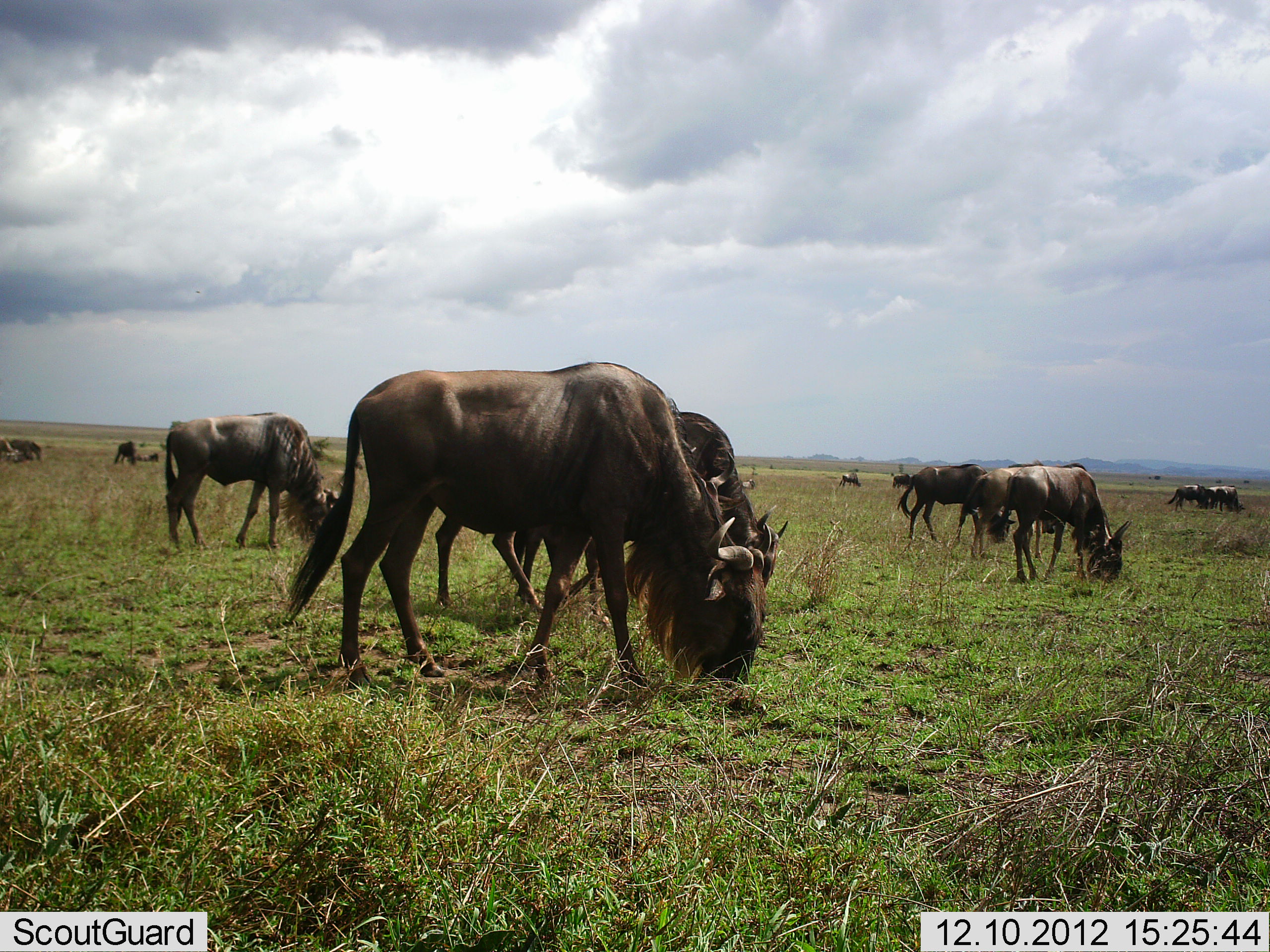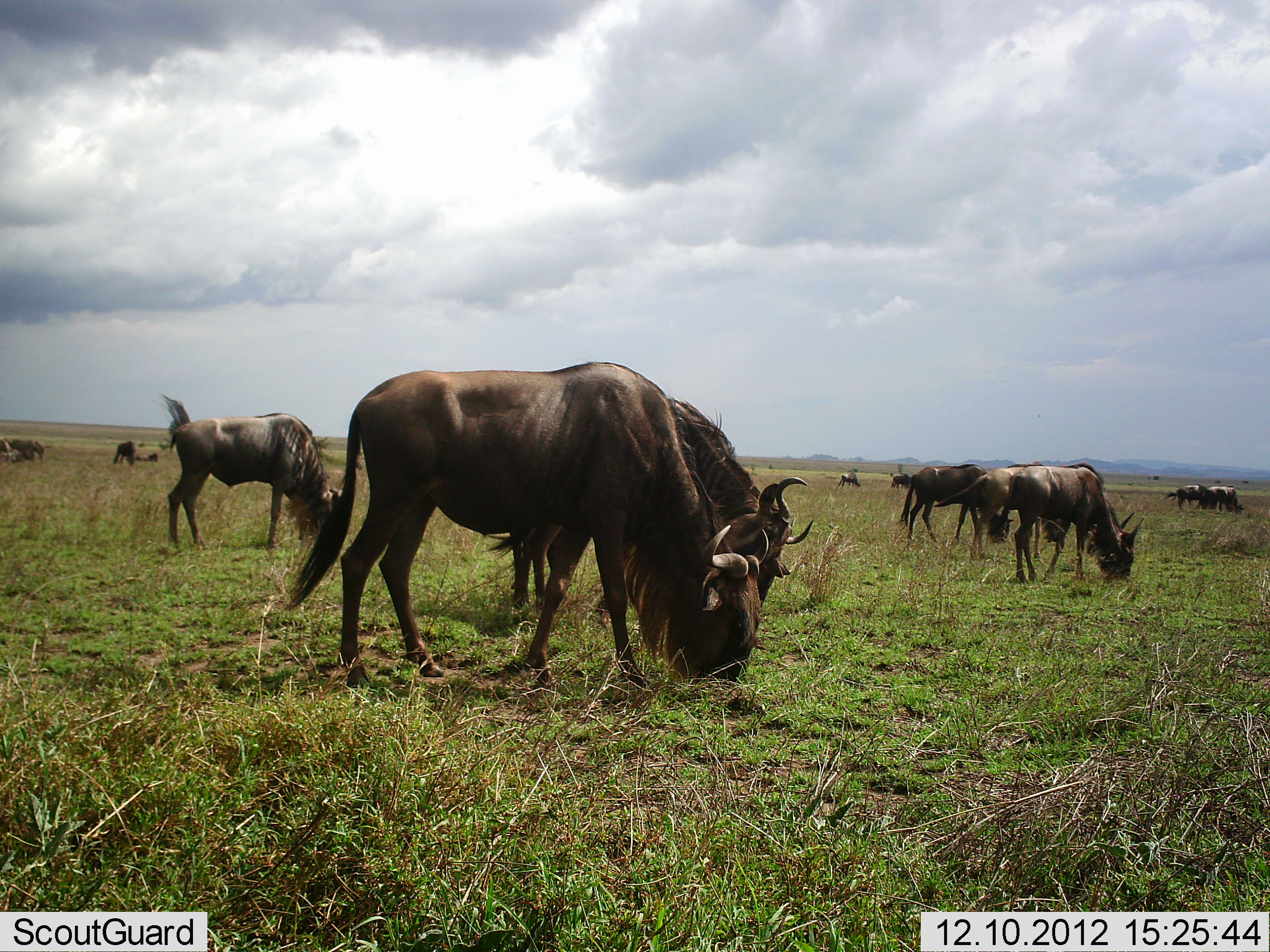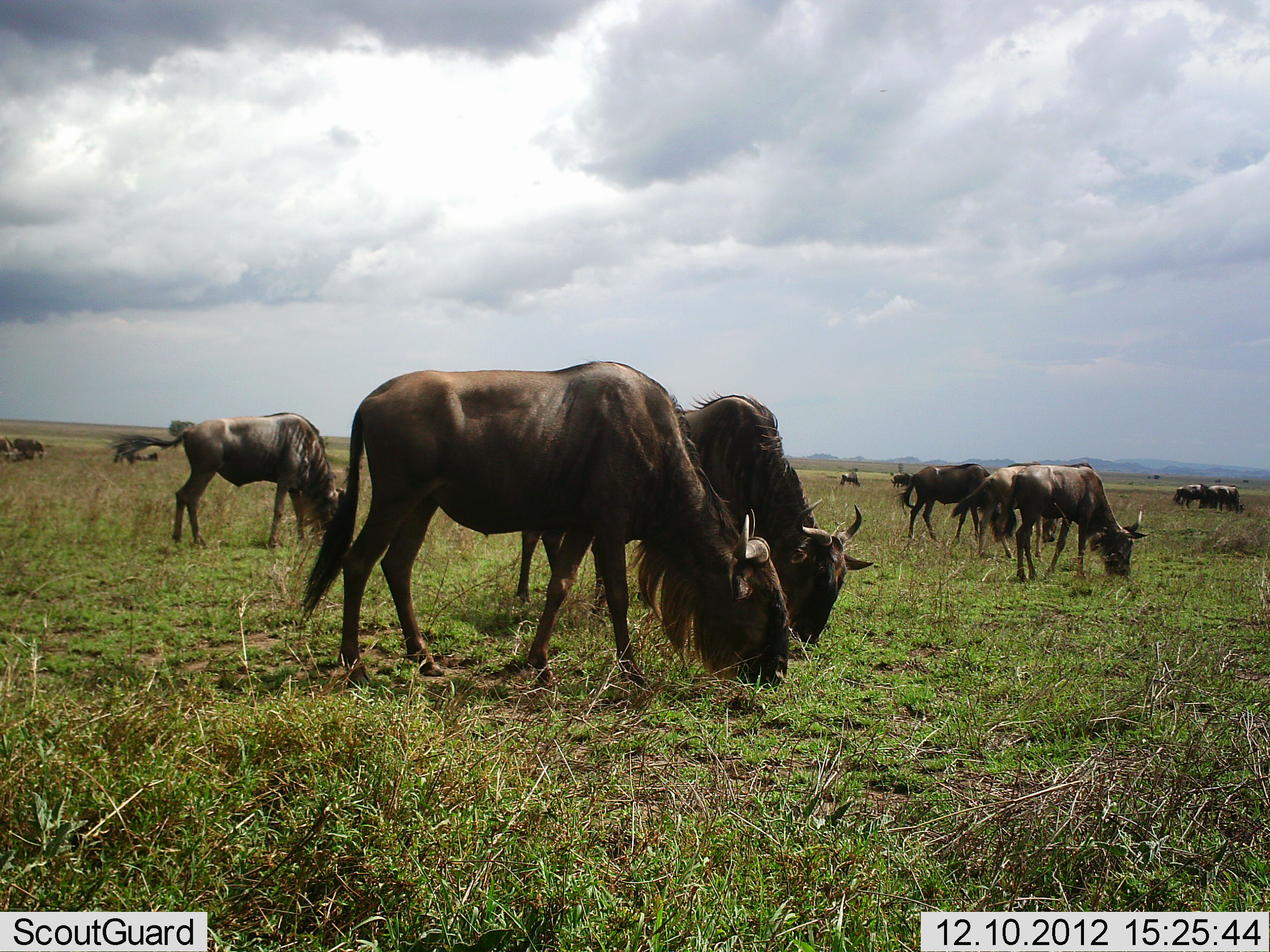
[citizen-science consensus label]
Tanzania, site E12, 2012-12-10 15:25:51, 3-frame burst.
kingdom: Animalia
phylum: Chordata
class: Mammalia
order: Artiodactyla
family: Bovidae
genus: Connochaetes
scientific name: Connochaetes taurinus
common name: blue wildebeest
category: wildebeest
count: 11-50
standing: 40%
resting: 0%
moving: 30%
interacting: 0%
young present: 0%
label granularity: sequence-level